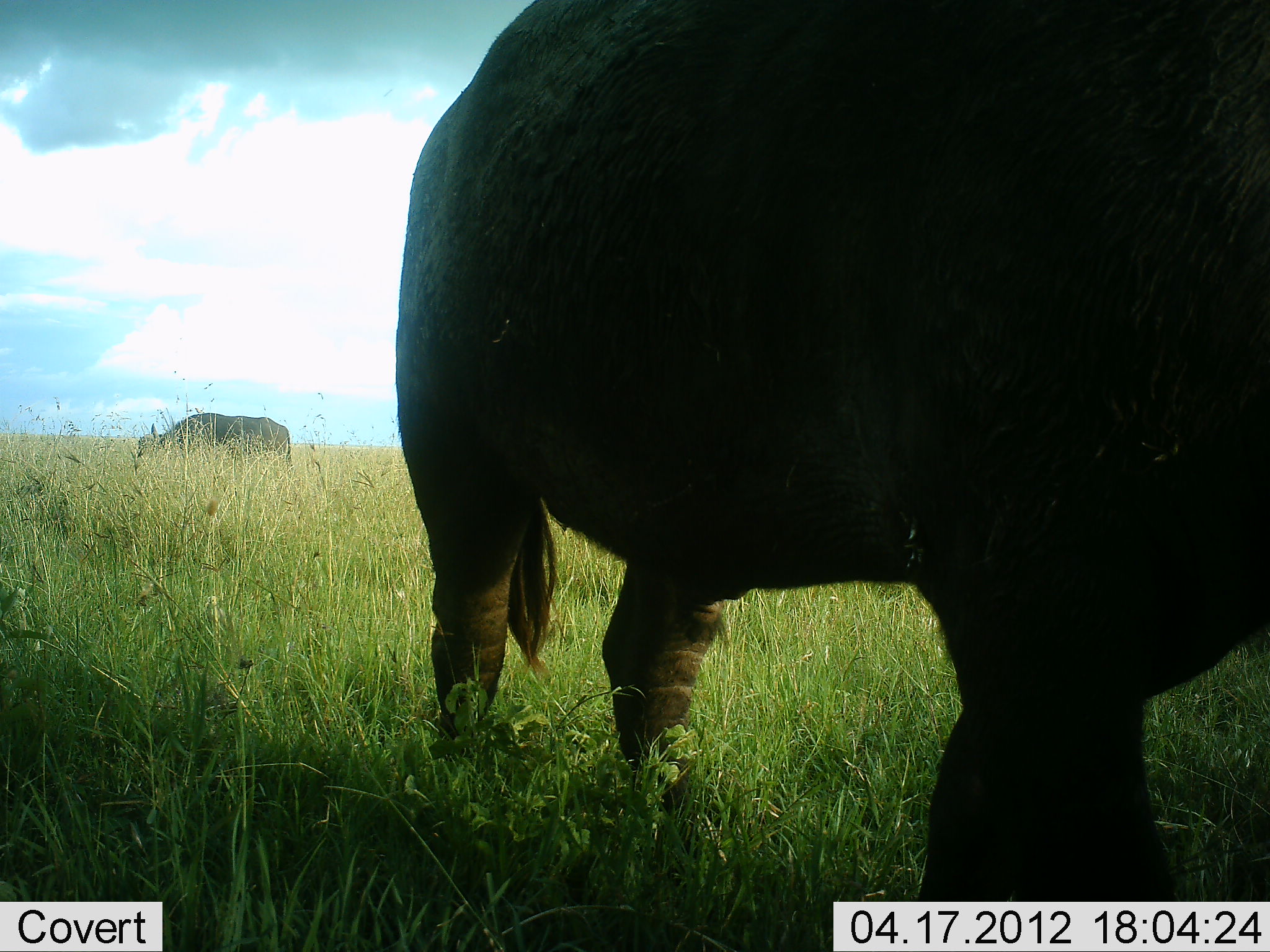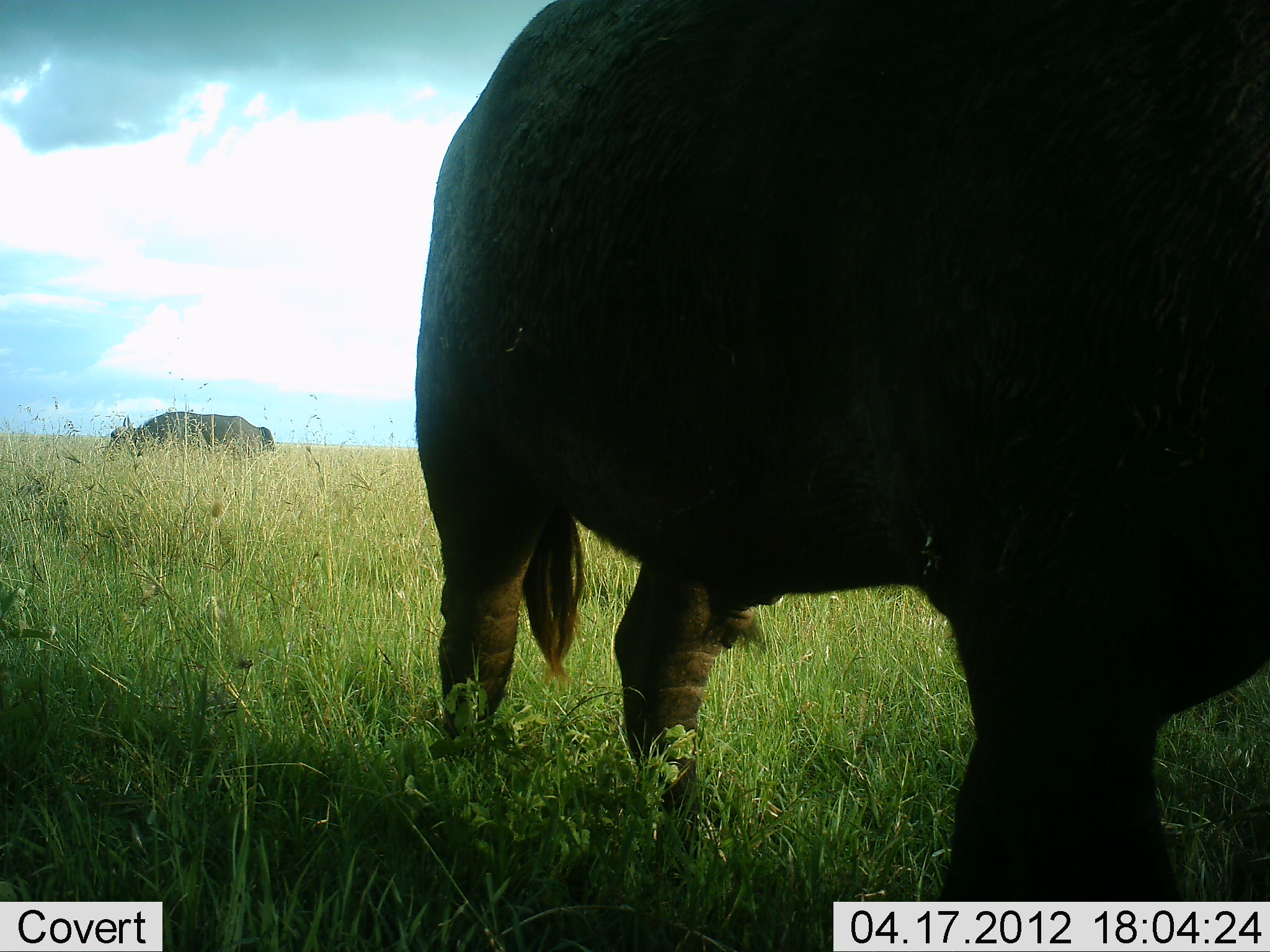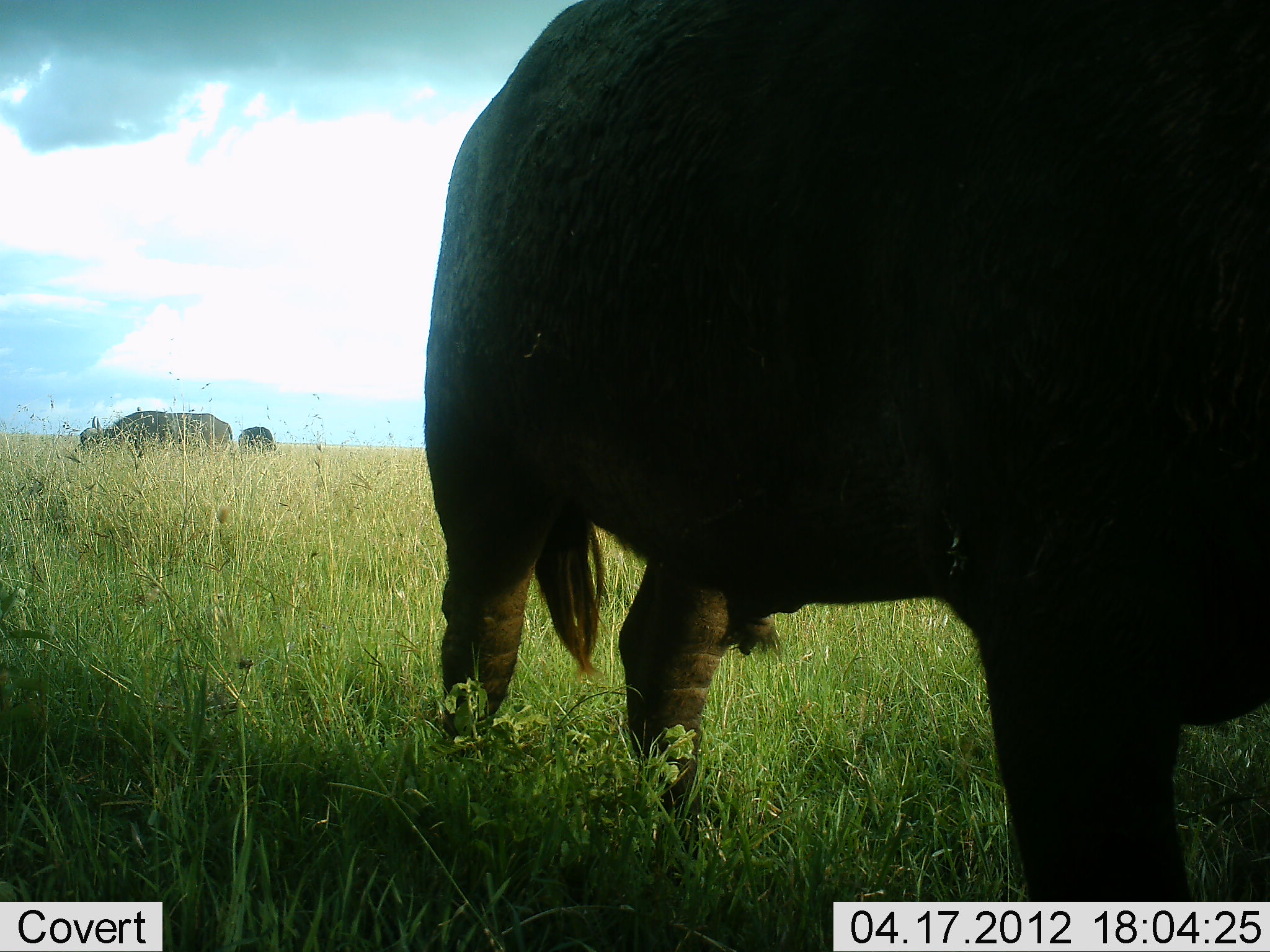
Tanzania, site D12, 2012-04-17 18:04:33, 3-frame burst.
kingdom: Animalia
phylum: Chordata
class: Mammalia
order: Artiodactyla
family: Bovidae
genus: Syncerus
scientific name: Syncerus caffer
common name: cape buffalo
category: buffalo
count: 2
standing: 64%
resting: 0%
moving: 40%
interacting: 0%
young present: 0%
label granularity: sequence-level